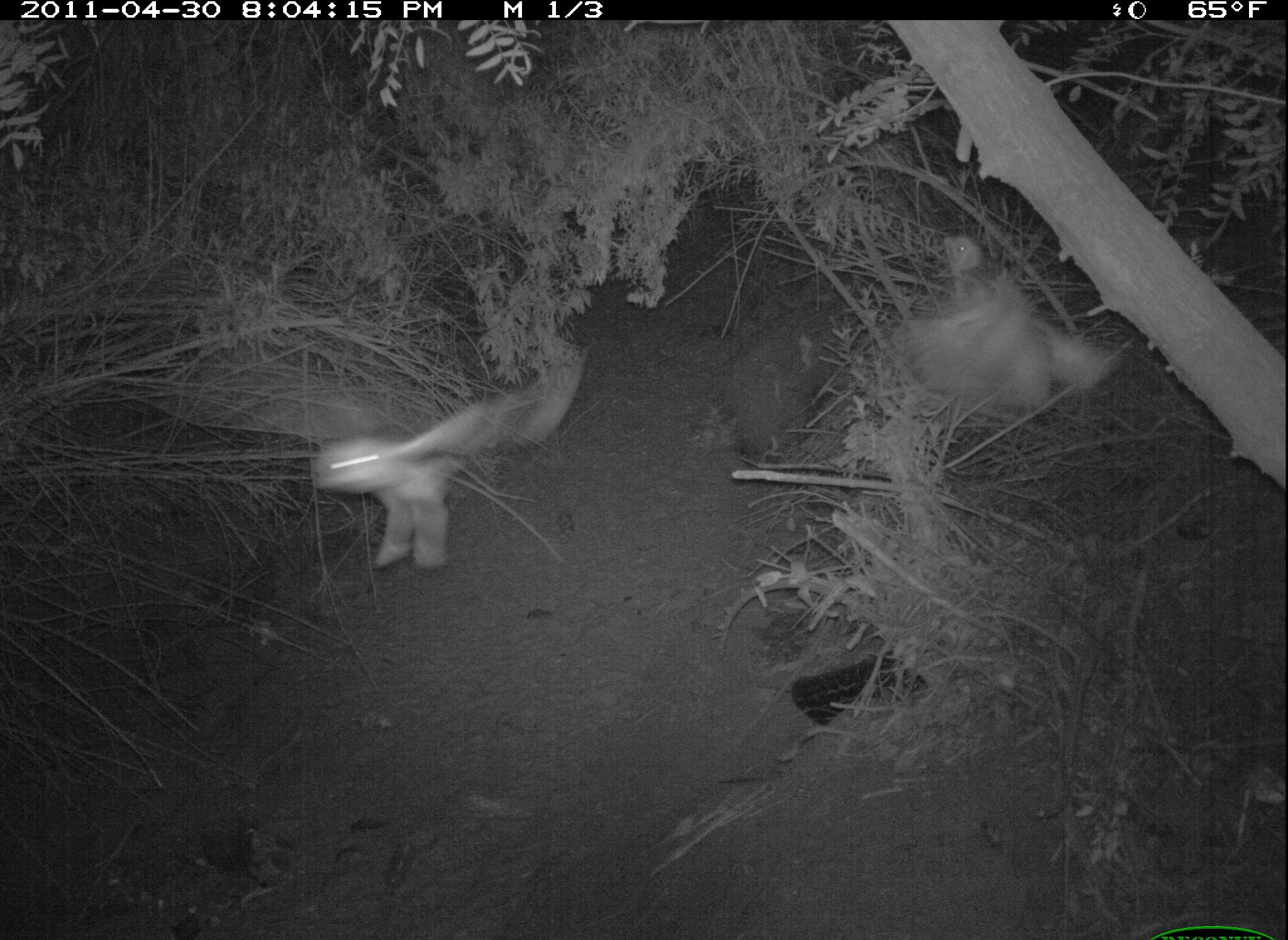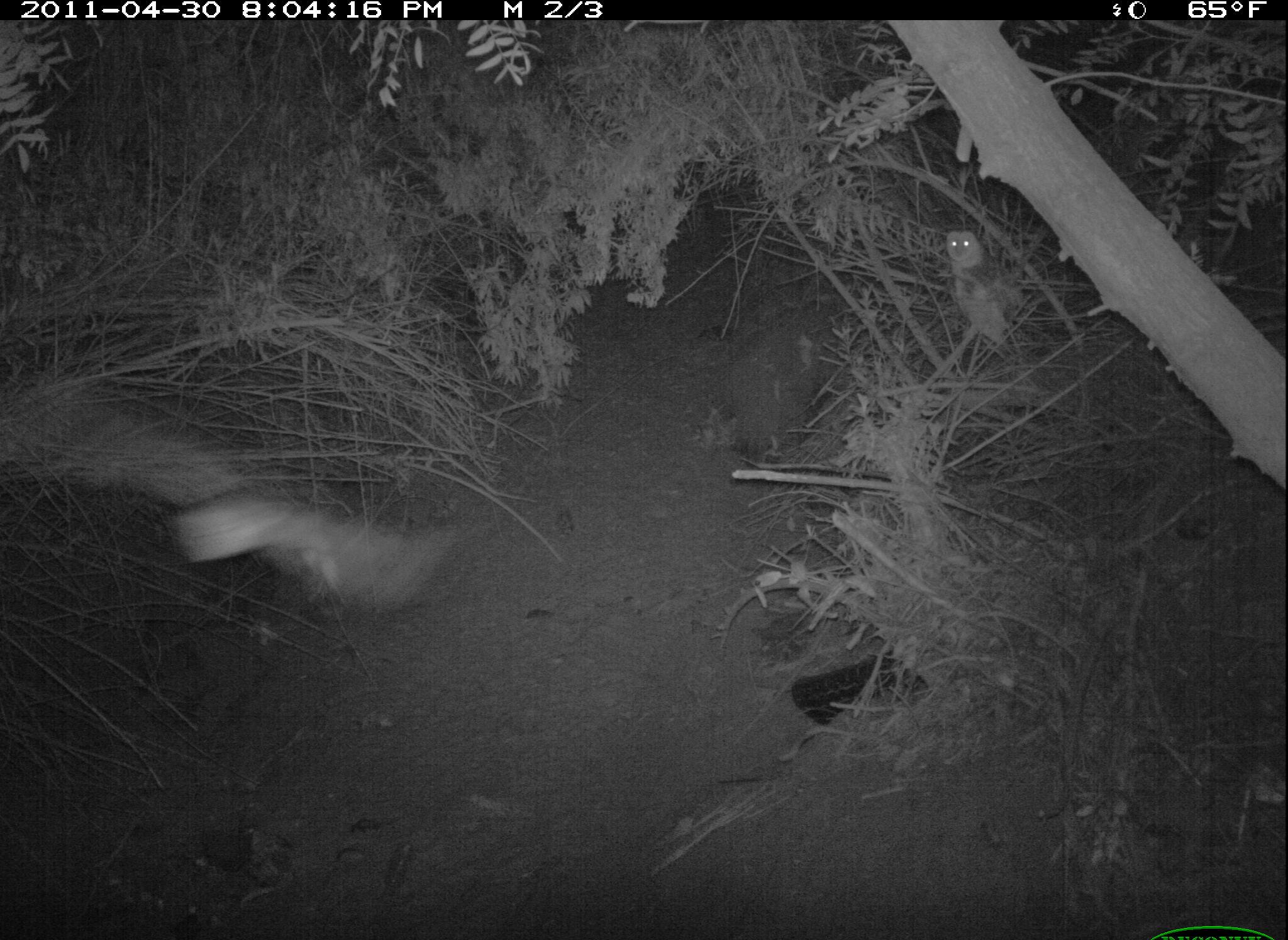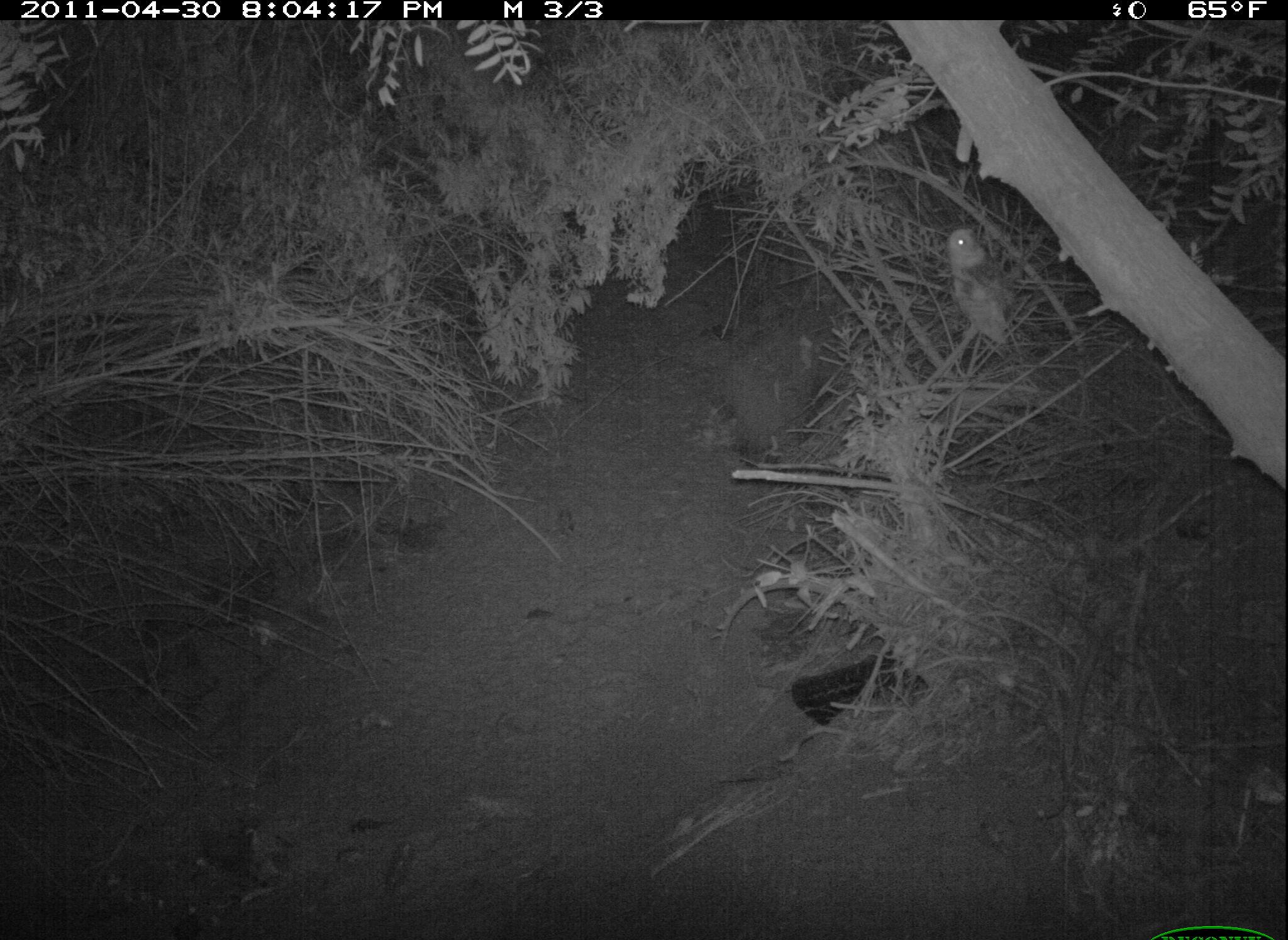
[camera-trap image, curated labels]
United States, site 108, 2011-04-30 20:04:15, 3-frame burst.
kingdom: Animalia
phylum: Chordata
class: Aves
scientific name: Aves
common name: bird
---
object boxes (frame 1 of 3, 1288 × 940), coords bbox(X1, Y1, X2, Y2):
bird: bbox(911, 229, 1121, 419)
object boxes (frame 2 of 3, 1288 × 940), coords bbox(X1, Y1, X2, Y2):
bird: bbox(934, 214, 1043, 367)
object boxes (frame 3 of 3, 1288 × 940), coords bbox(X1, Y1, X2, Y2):
bird: bbox(932, 209, 1040, 358)